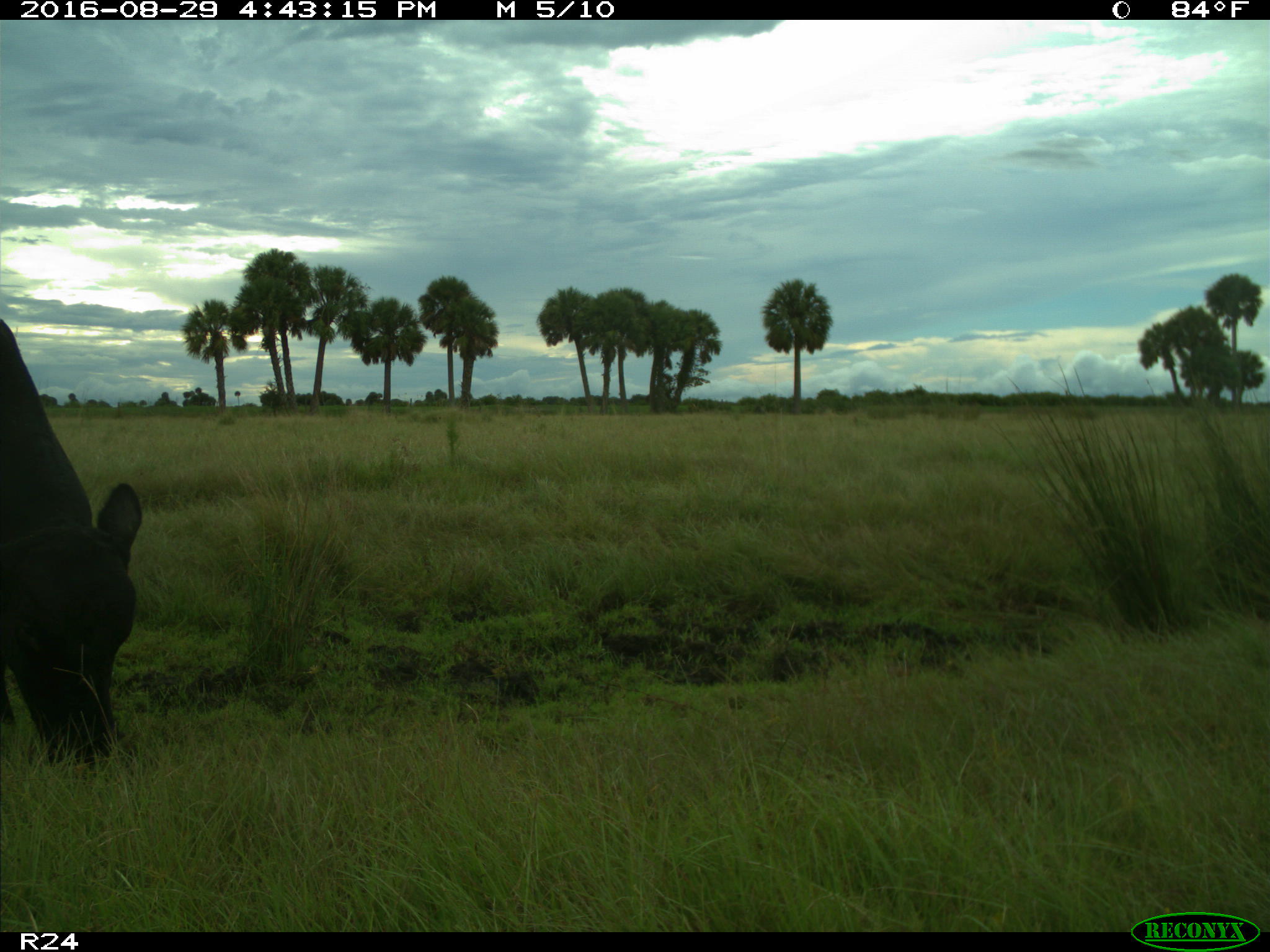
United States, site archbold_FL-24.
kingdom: Animalia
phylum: Chordata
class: Mammalia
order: Artiodactyla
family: Bovidae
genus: Bos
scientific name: Bos taurus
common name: domestic cow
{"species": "Bos taurus (domestic cow)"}